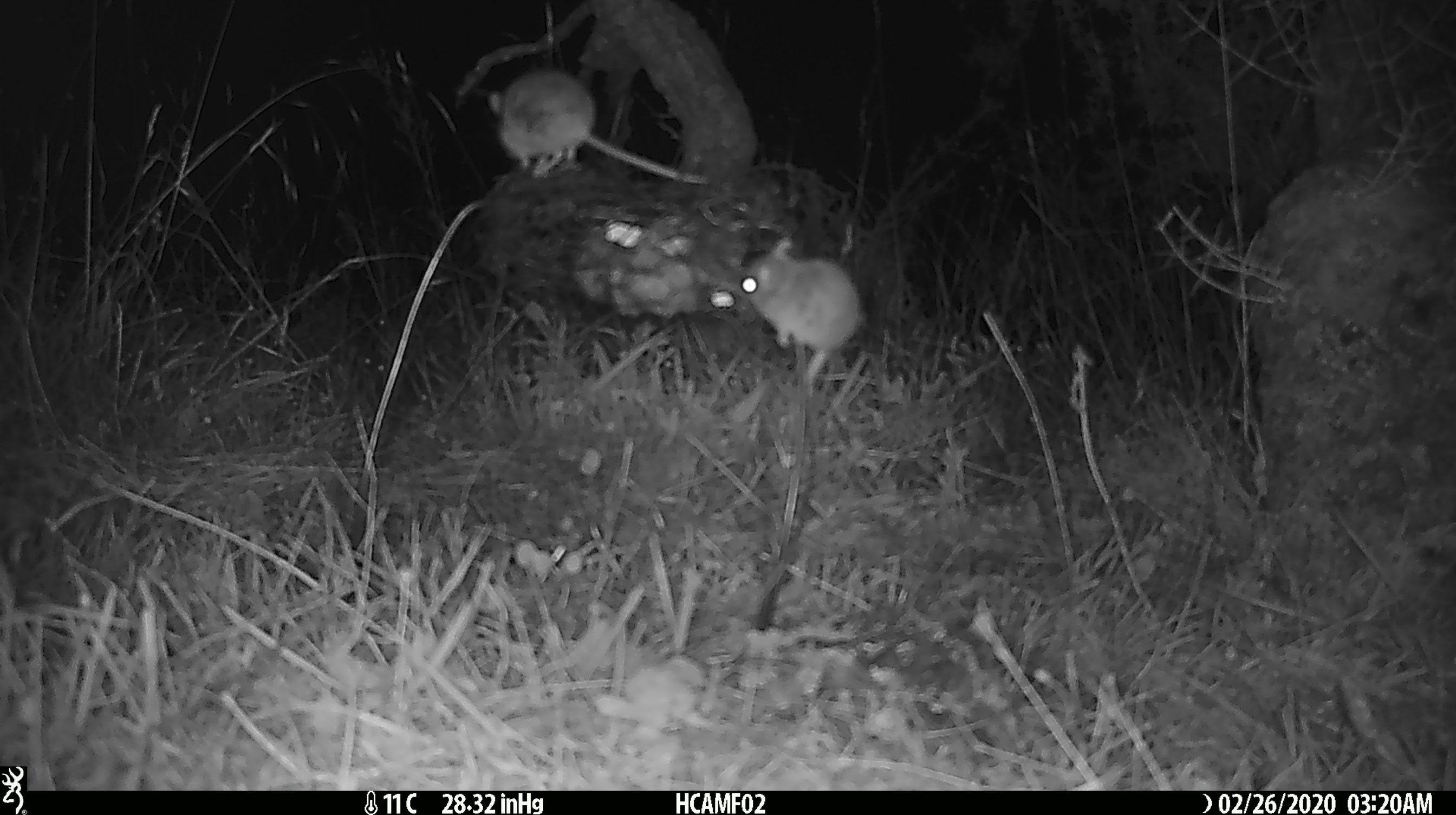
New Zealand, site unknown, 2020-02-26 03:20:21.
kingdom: Animalia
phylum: Chordata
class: Mammalia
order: Rodentia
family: Muridae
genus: Mus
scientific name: Mus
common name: mouse